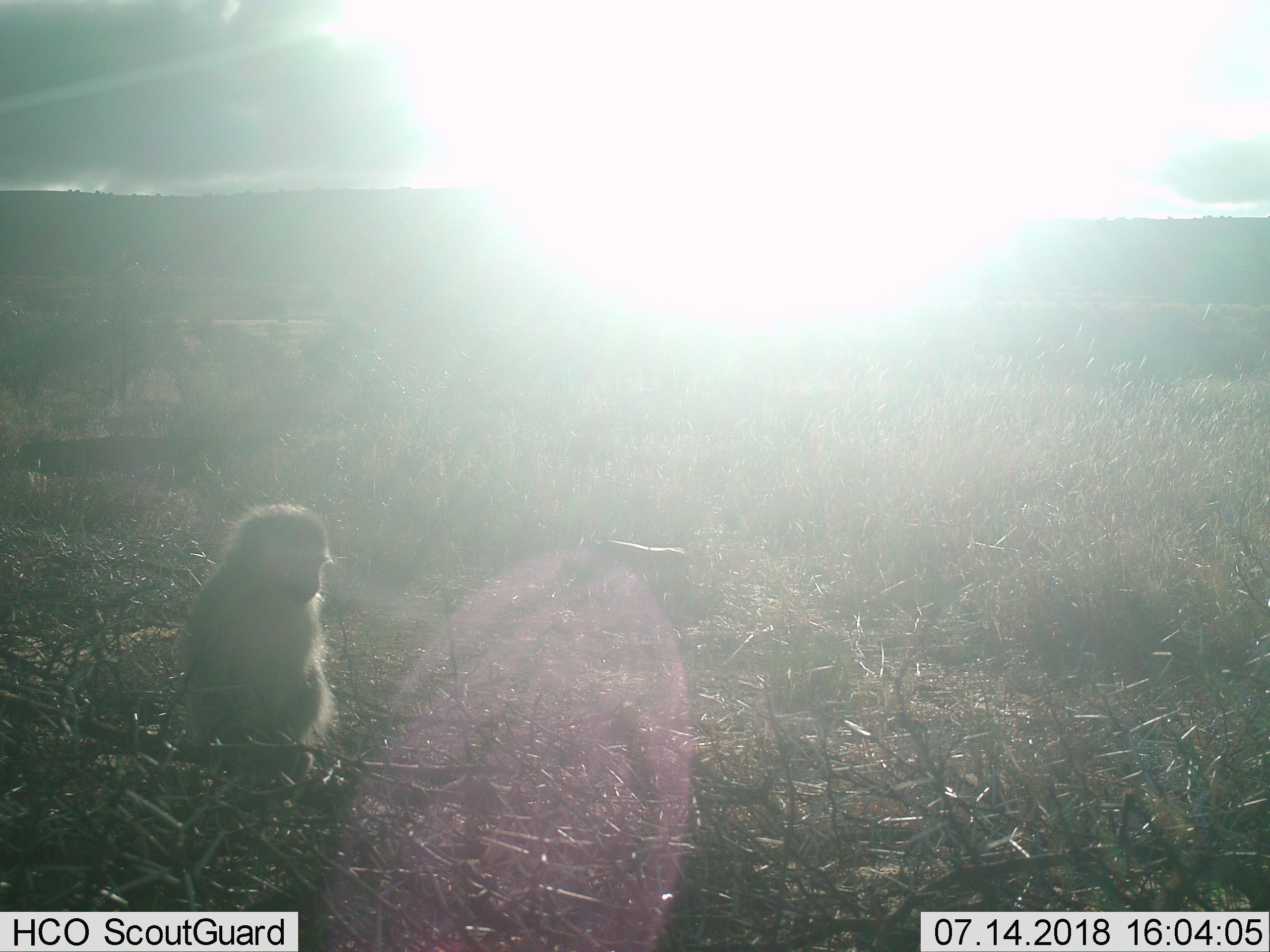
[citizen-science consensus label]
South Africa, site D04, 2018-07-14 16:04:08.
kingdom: Animalia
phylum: Chordata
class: Mammalia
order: Primates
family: Cercopithecidae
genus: Chlorocebus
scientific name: Chlorocebus pygerythrus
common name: vervet monkey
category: monkeyvervet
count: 1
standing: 40%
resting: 60%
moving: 0%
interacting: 0%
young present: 20%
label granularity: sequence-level